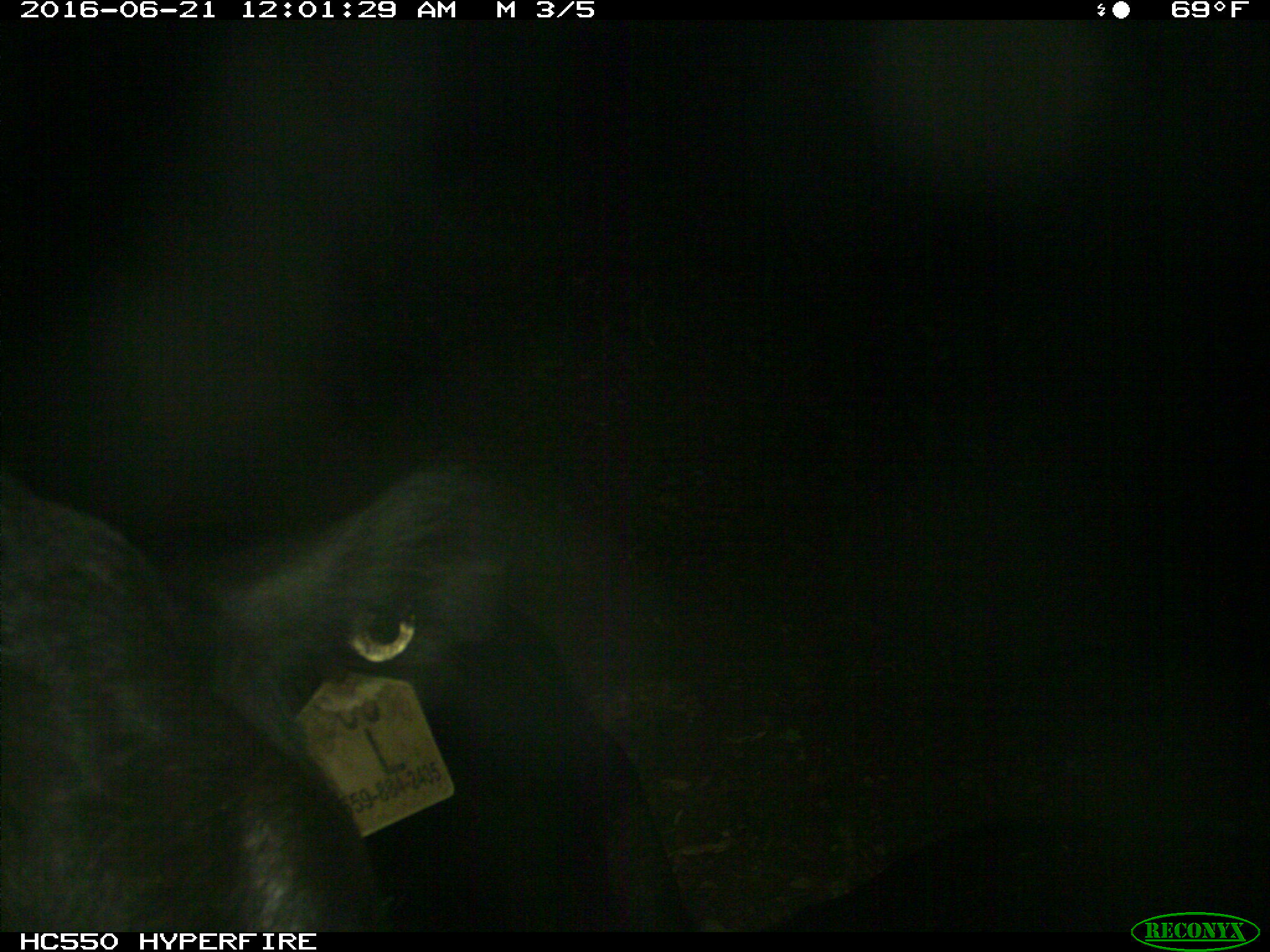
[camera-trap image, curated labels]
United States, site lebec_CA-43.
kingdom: Animalia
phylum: Chordata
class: Mammalia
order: Artiodactyla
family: Bovidae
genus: Bos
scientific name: Bos taurus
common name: domestic cow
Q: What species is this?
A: Bos taurus (domestic cow).